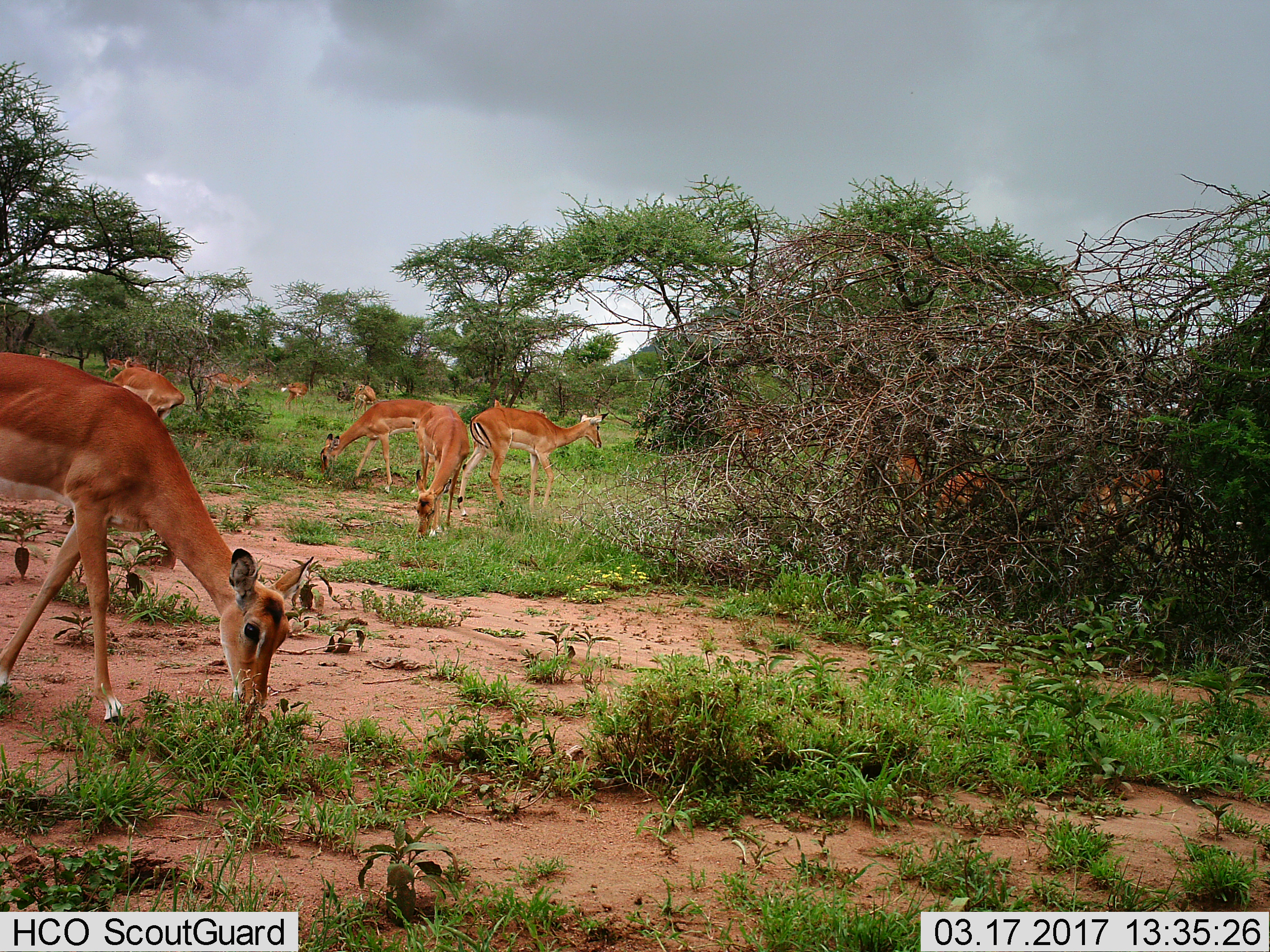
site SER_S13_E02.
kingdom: Animalia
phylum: Chordata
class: Mammalia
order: Artiodactyla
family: Bovidae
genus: Aepyceros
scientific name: Aepyceros melampus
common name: impala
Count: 11-50.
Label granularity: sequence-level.